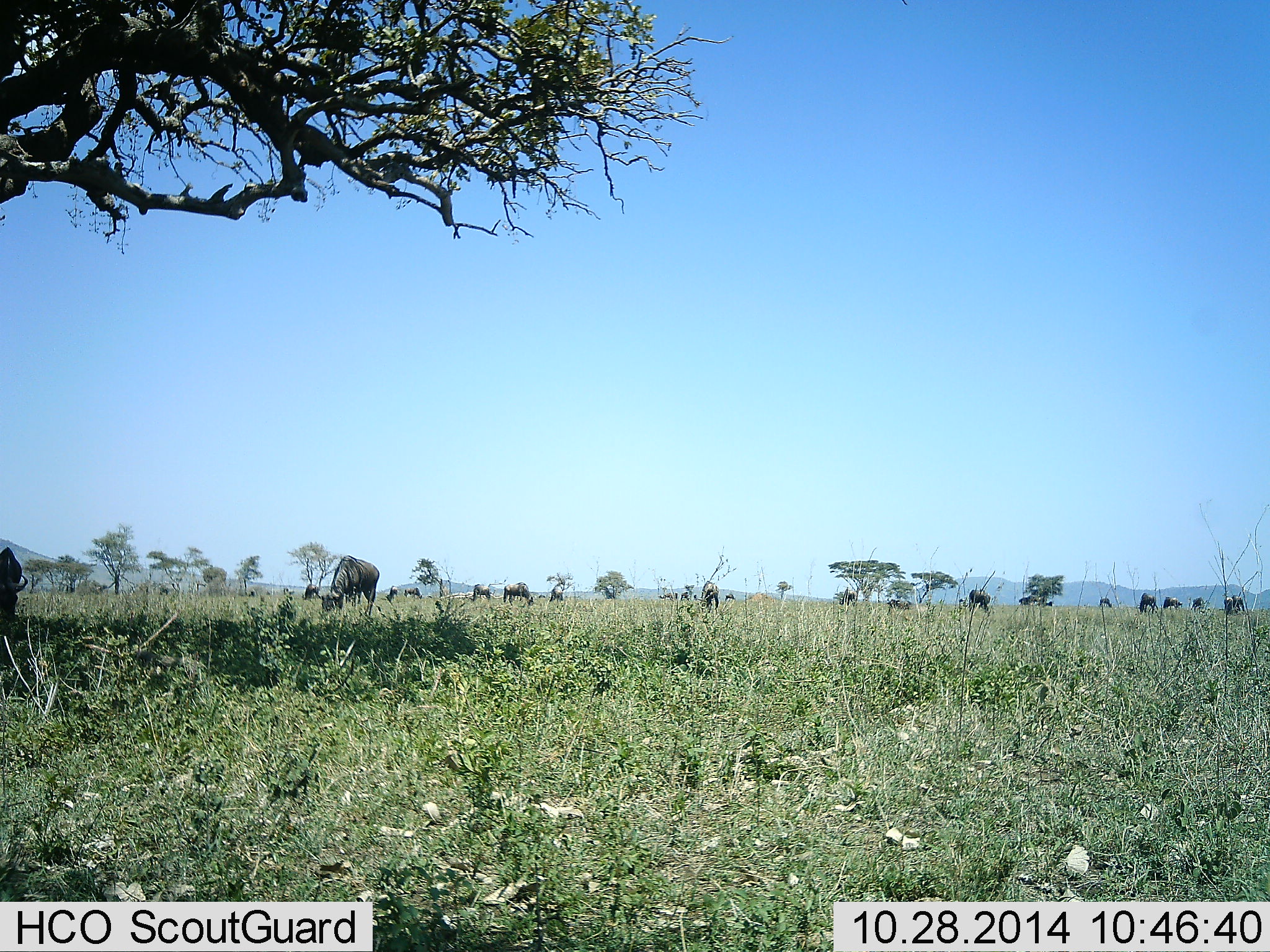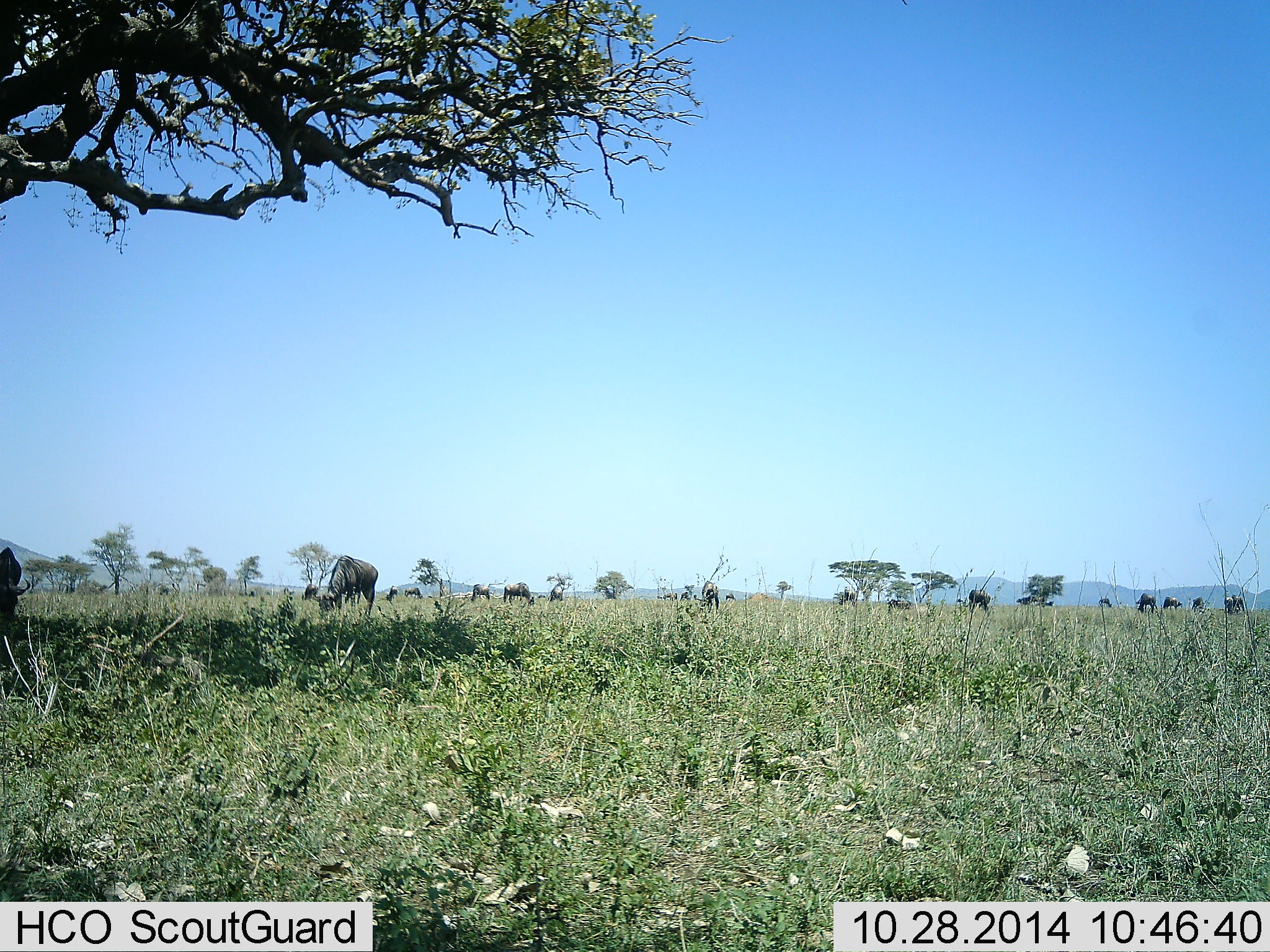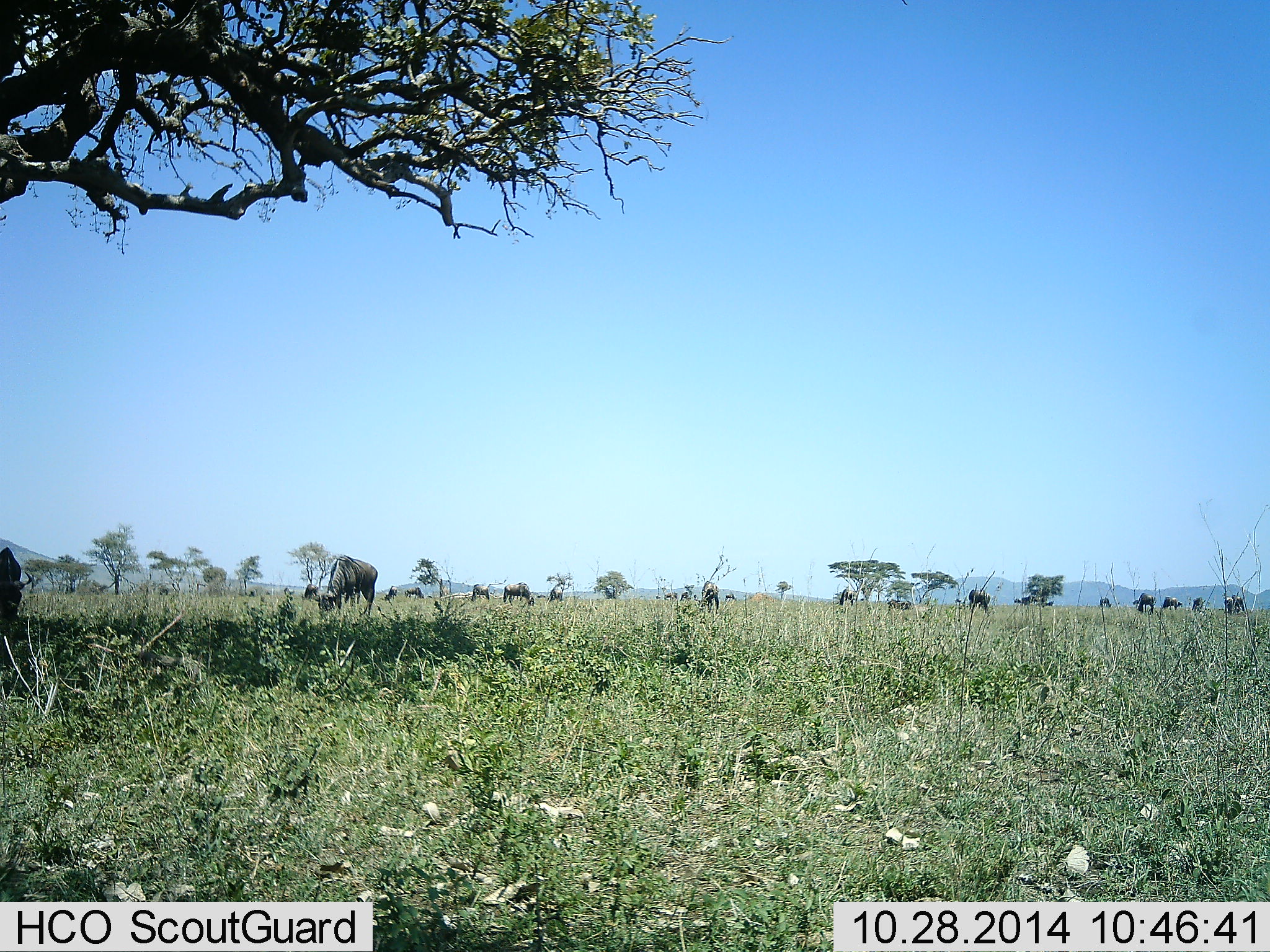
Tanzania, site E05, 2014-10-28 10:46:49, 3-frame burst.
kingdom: Animalia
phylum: Chordata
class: Mammalia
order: Artiodactyla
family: Bovidae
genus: Connochaetes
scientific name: Connochaetes taurinus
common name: blue wildebeest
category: wildebeest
Wildebeest (blue wildebeest) (Connochaetes taurinus), count 11-50. Behavior (volunteer vote fractions): standing 40%, resting 0%, moving 0%, interacting 0%. Young present (vote fraction): 0%. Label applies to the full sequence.